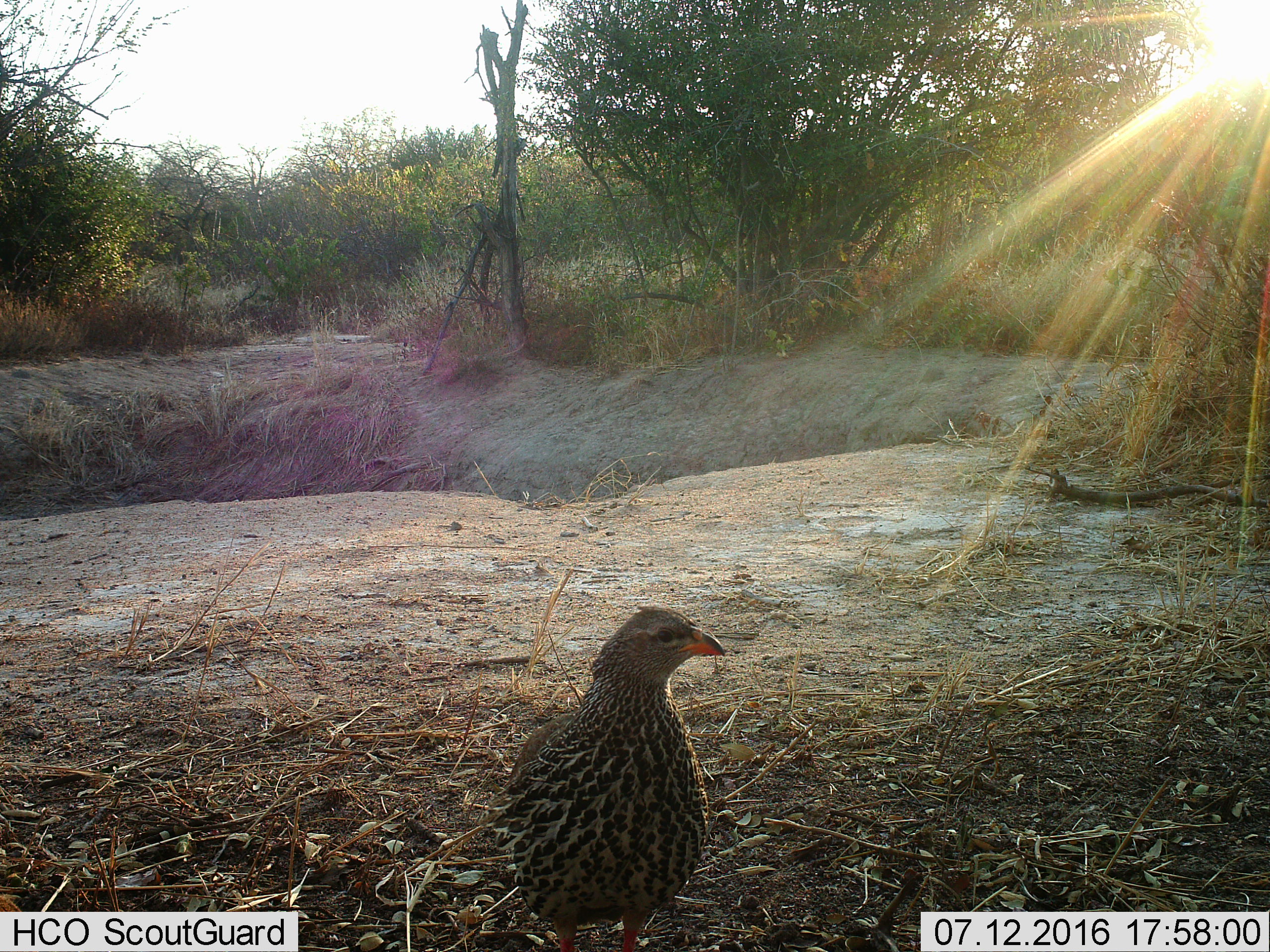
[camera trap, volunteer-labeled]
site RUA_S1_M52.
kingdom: Animalia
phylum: Chordata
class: Aves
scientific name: Aves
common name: bird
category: birdother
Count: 1.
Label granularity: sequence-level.